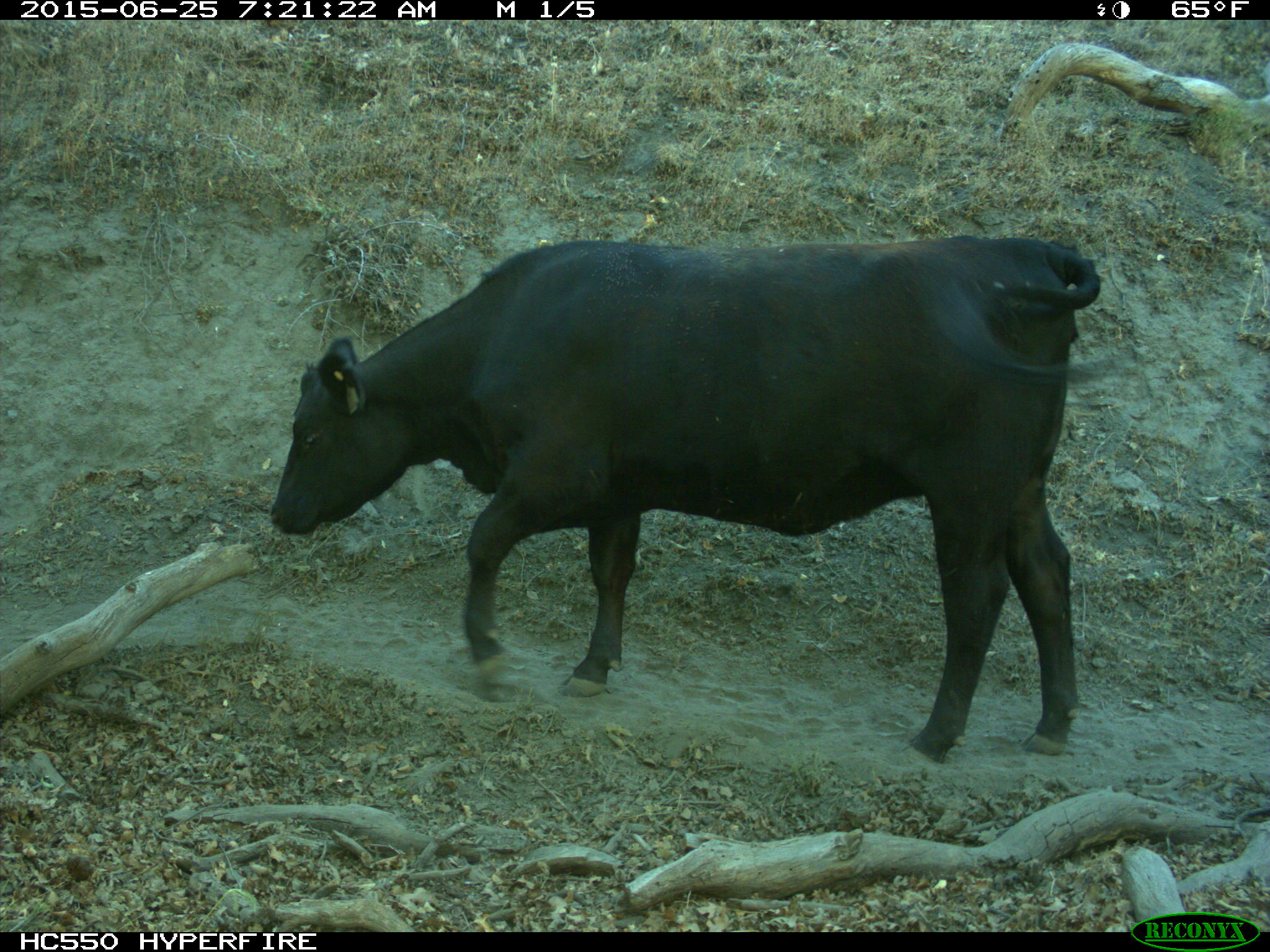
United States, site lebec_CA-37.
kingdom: Animalia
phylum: Chordata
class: Mammalia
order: Artiodactyla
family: Bovidae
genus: Bos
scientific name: Bos taurus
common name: domestic cow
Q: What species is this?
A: Bos taurus (domestic cow).